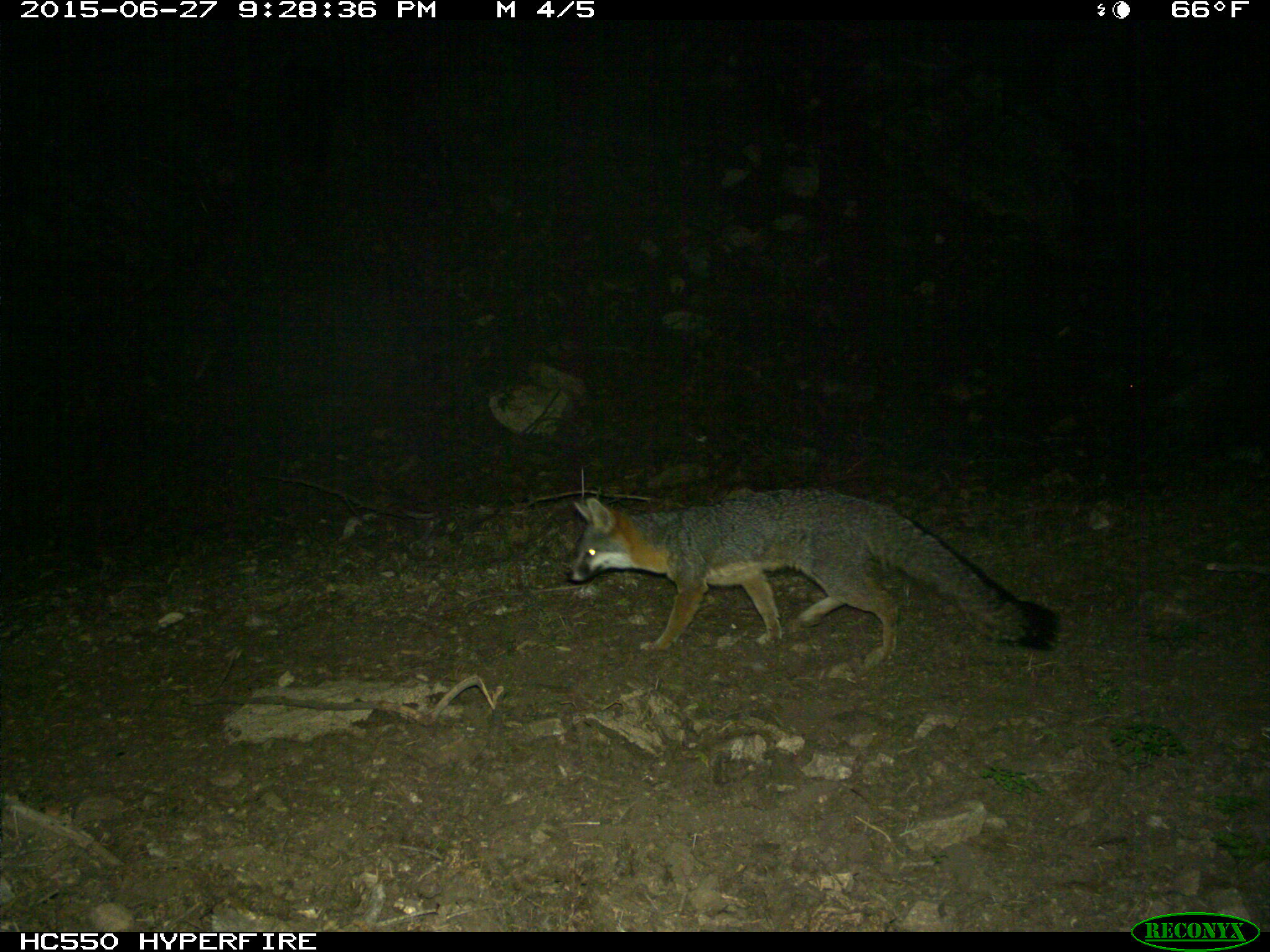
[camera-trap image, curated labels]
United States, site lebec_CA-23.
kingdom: Animalia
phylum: Chordata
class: Mammalia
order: Carnivora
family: Canidae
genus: Urocyon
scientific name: Urocyon cinereoargenteus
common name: gray fox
Urocyon cinereoargenteus (gray fox).